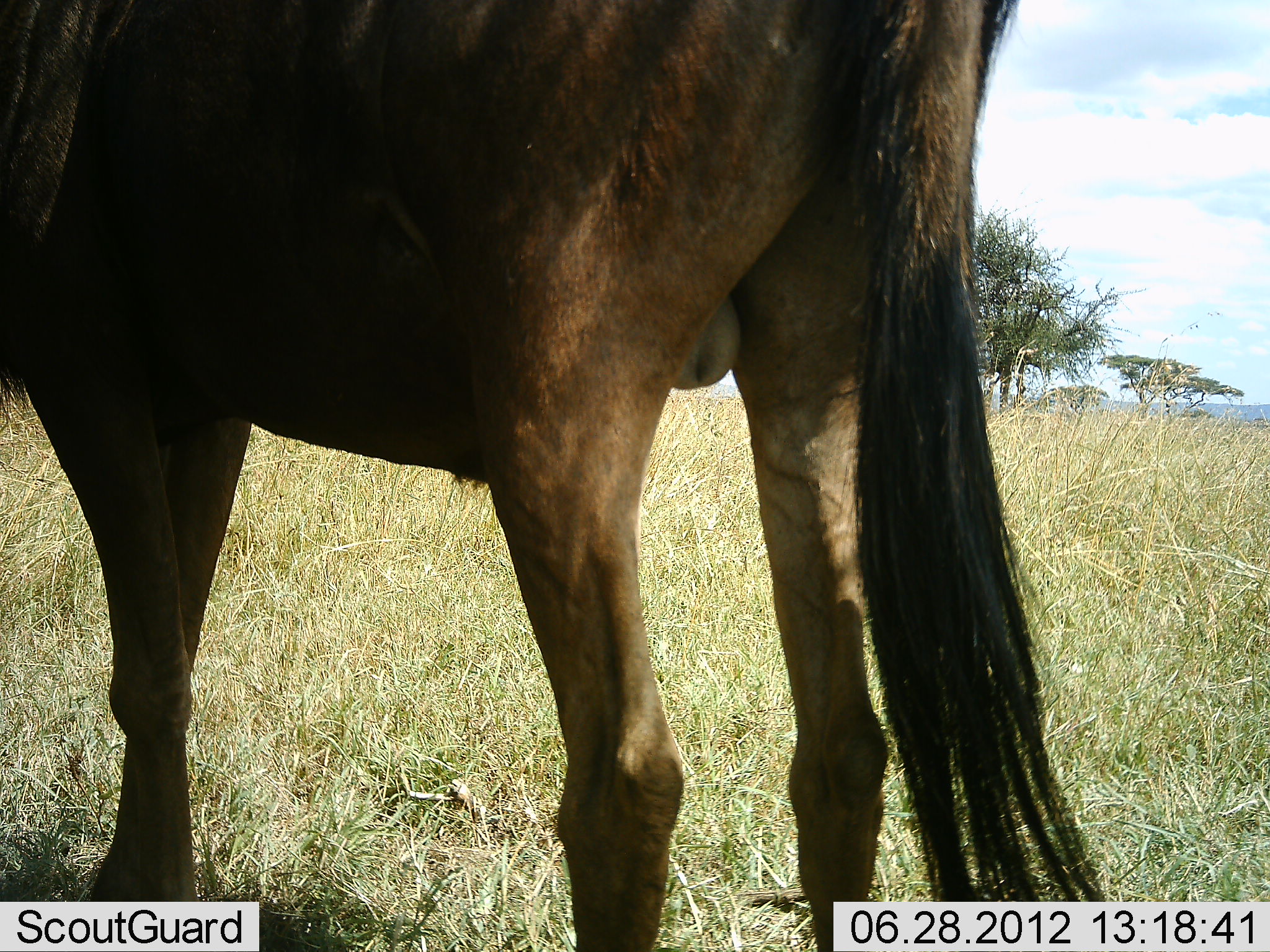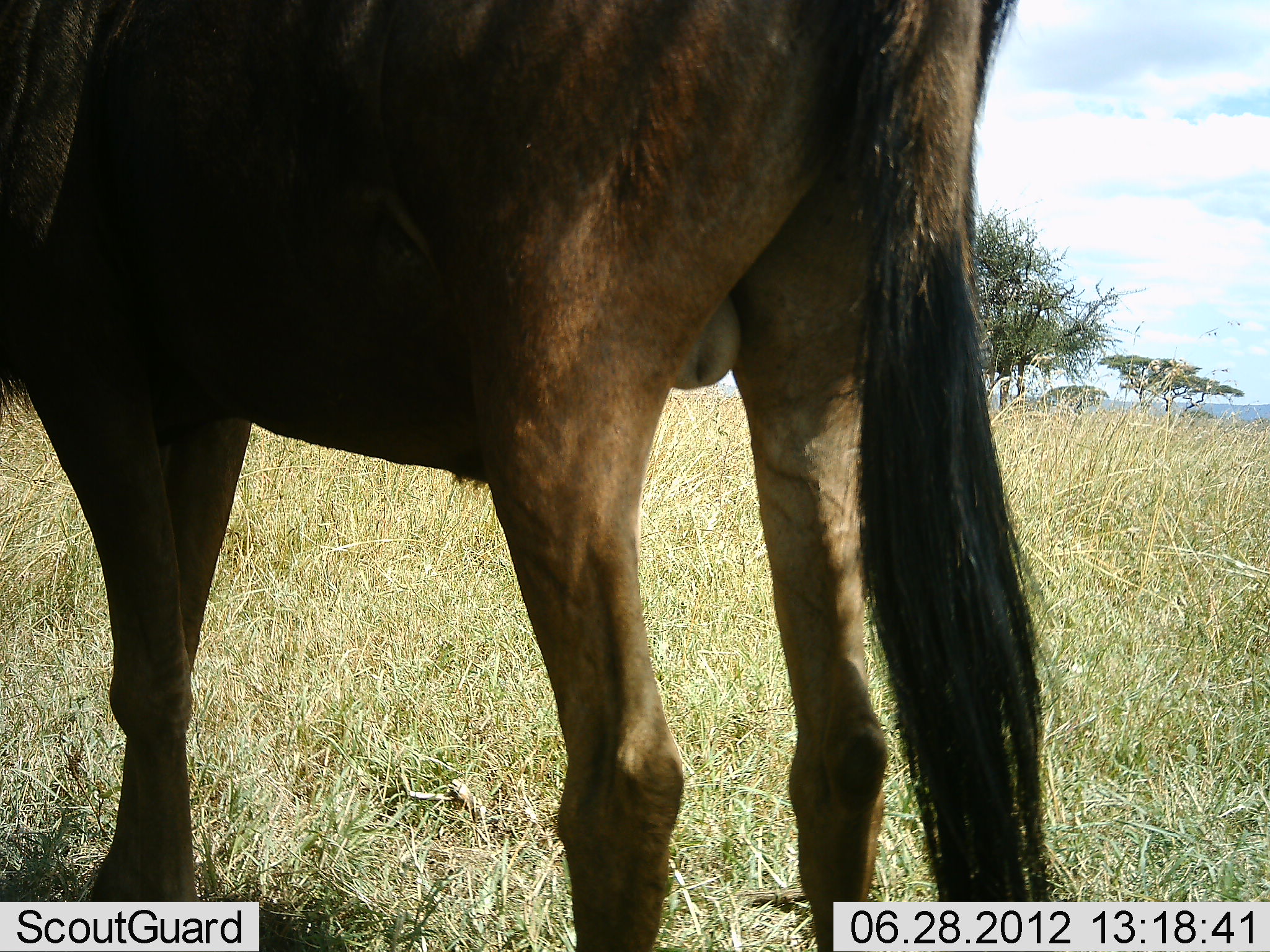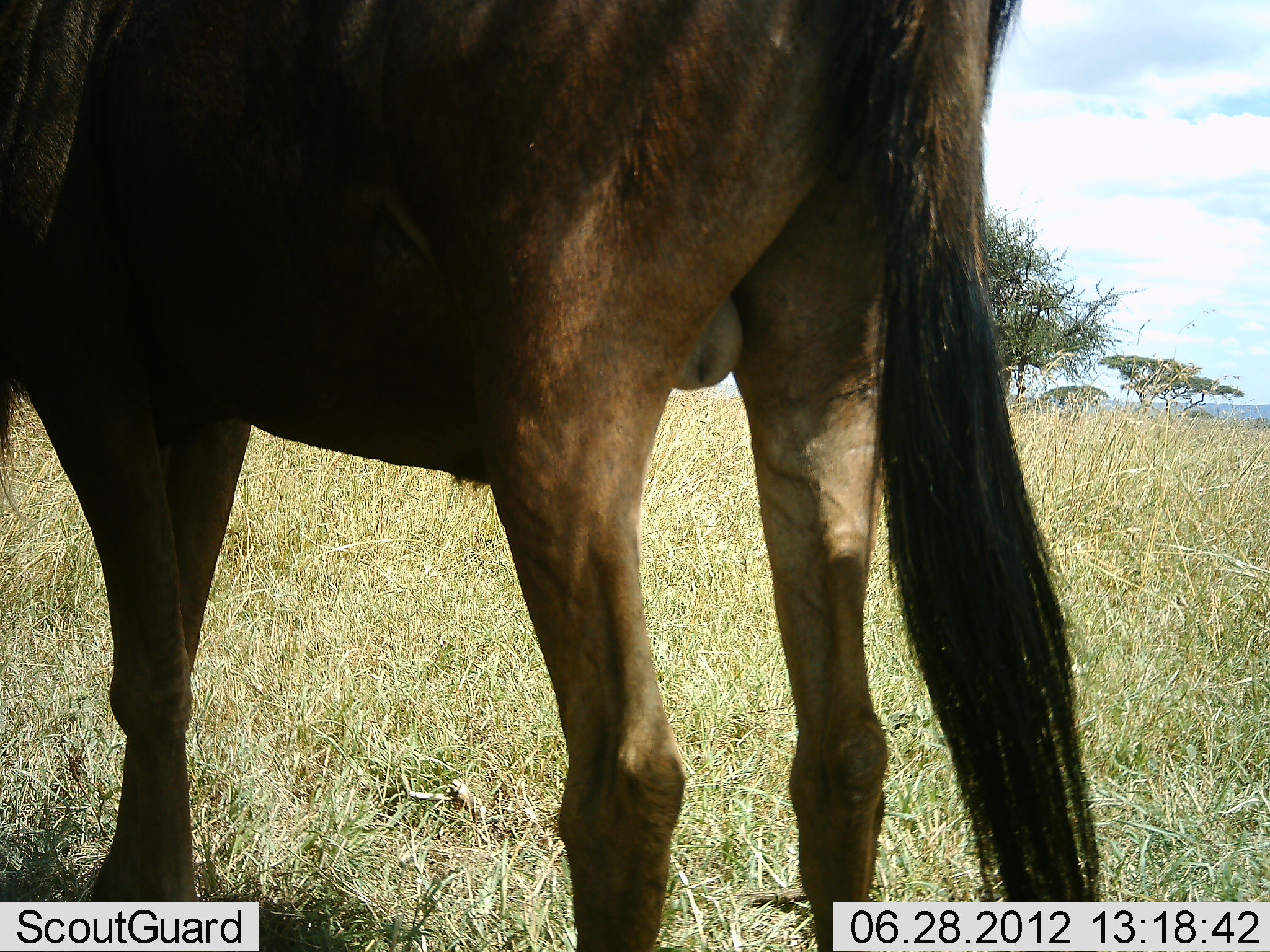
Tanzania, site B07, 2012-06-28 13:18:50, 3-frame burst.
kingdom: Animalia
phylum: Chordata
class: Mammalia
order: Artiodactyla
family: Bovidae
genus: Connochaetes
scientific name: Connochaetes taurinus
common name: blue wildebeest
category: wildebeest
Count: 1.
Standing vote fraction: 100%.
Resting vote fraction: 0%.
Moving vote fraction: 0%.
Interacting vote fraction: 0%.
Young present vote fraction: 0%.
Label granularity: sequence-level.